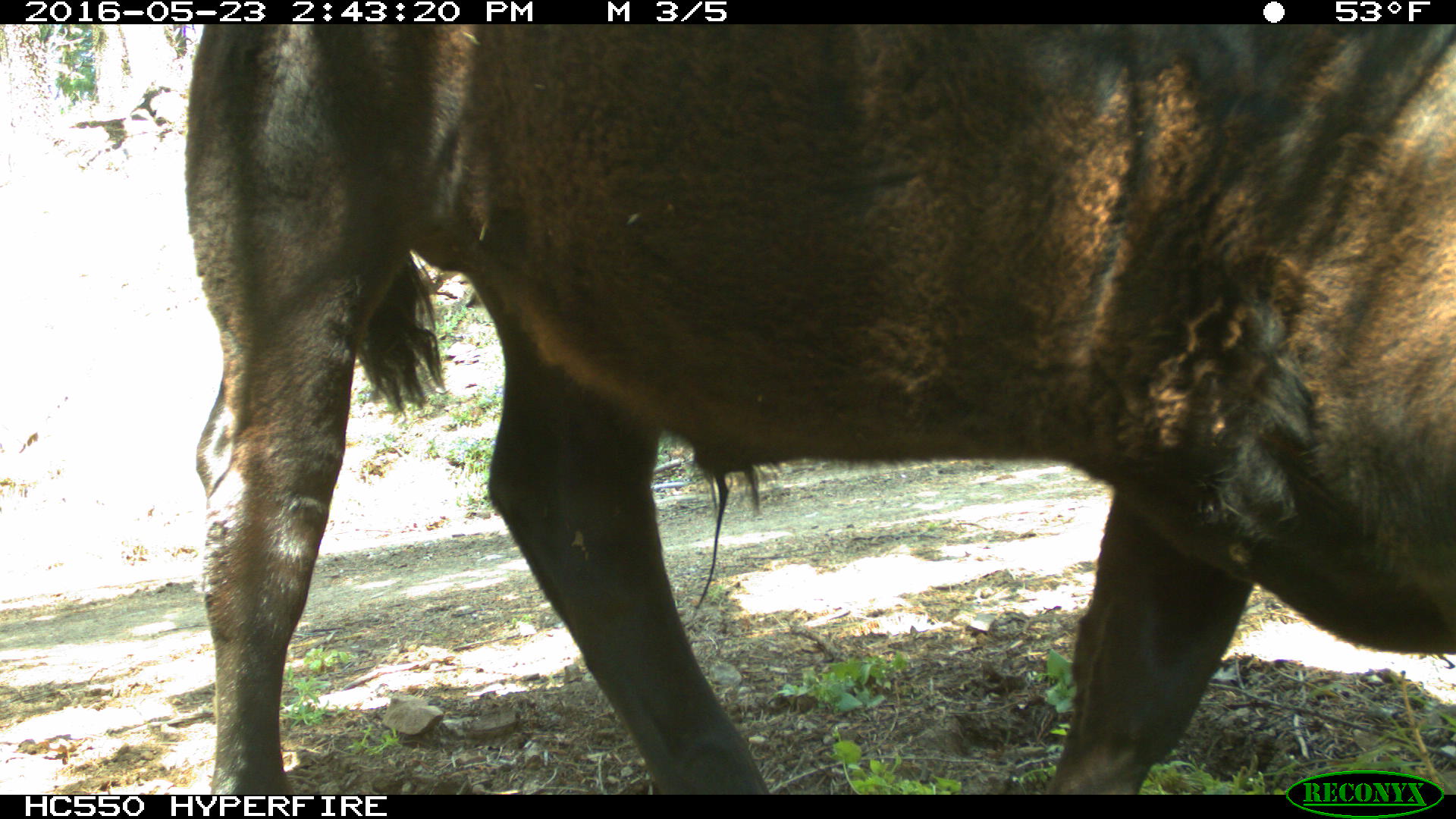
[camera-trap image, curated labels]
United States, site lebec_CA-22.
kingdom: Animalia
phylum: Chordata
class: Mammalia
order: Artiodactyla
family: Bovidae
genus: Bos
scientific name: Bos taurus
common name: domestic cow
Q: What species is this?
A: Bos taurus (domestic cow).